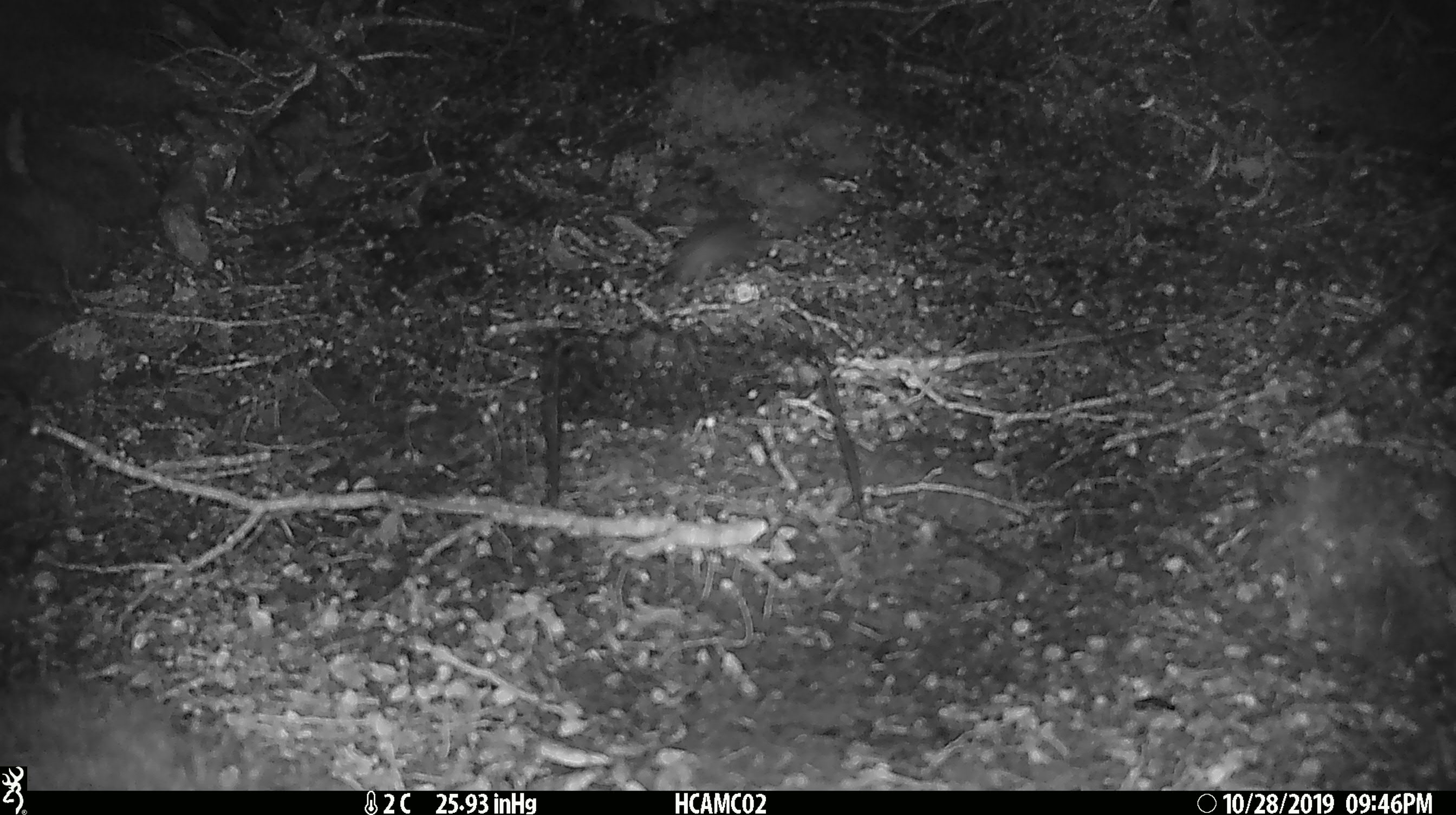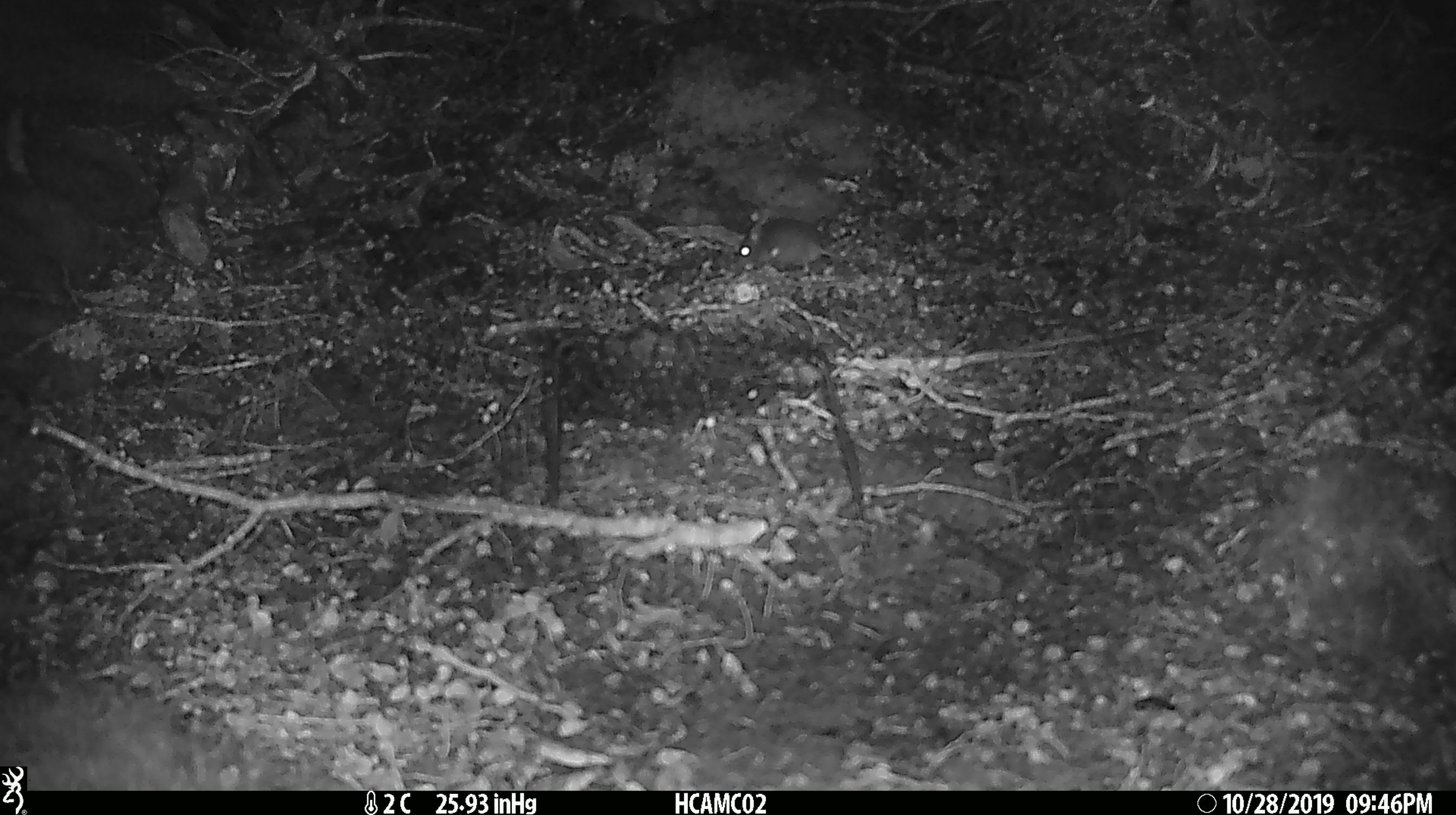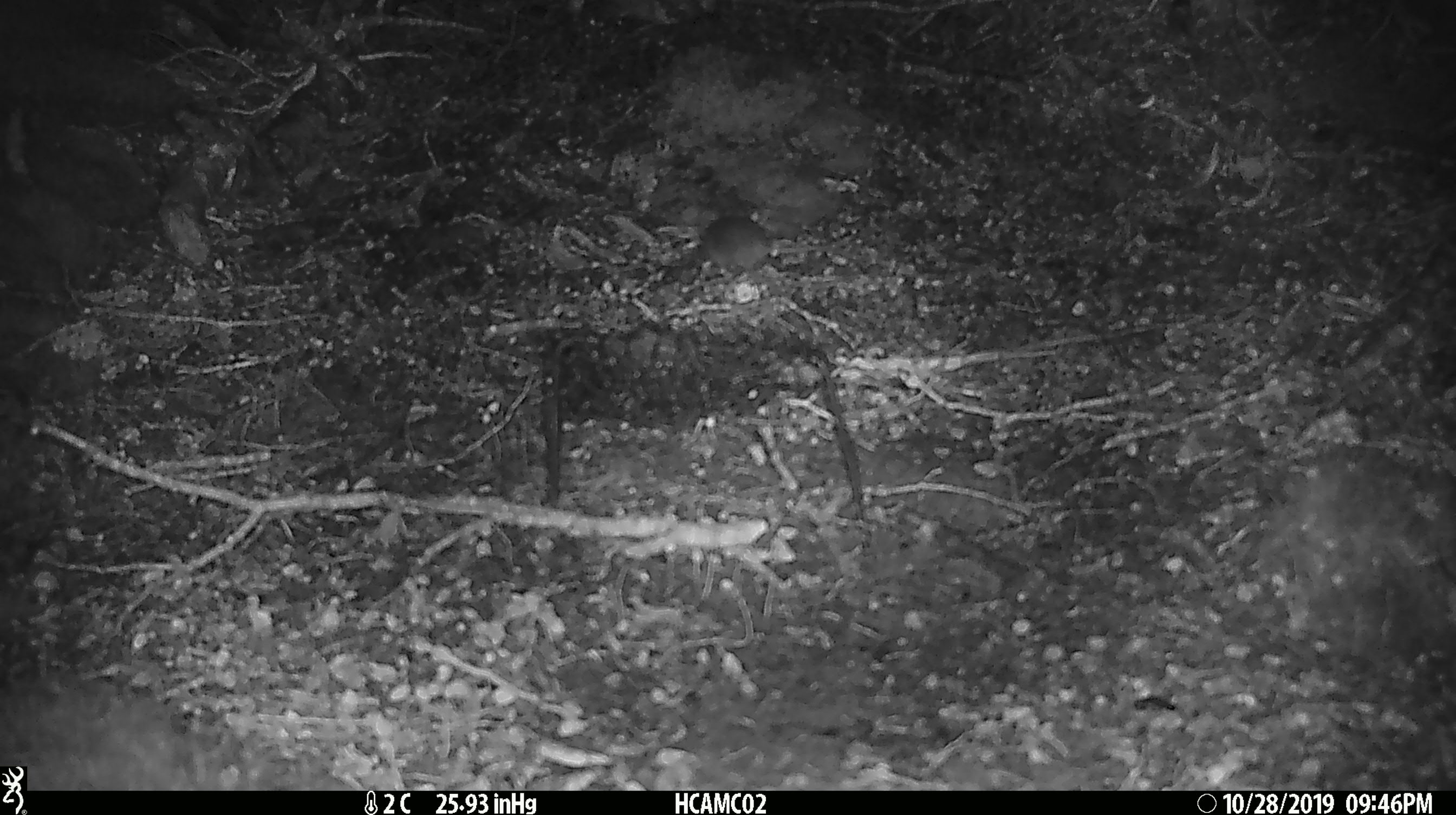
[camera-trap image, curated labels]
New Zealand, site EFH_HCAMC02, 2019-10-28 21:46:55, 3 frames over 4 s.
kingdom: Animalia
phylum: Chordata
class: Mammalia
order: Rodentia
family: Muridae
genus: Mus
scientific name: Mus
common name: mouse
Mouse (Mus).